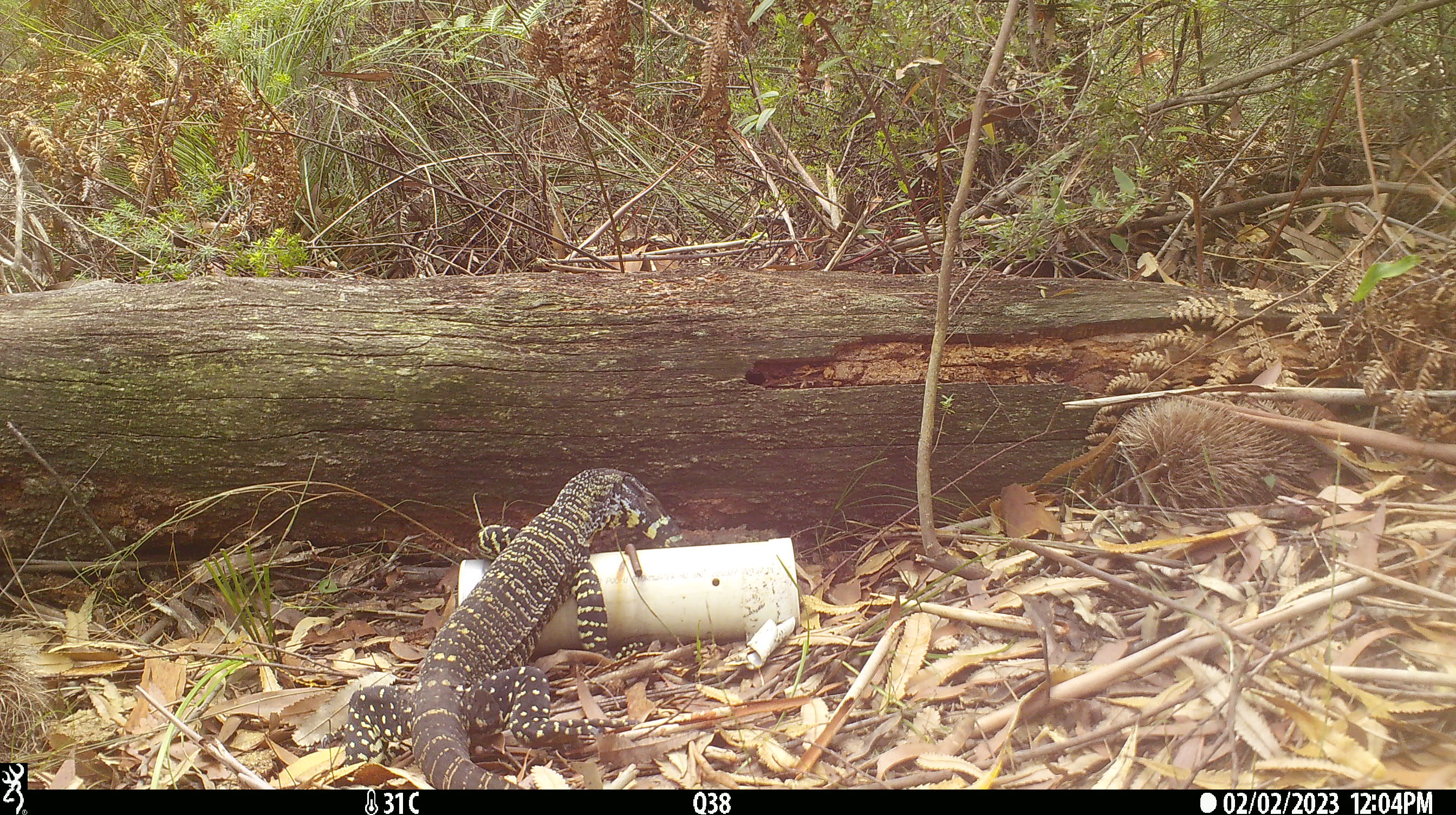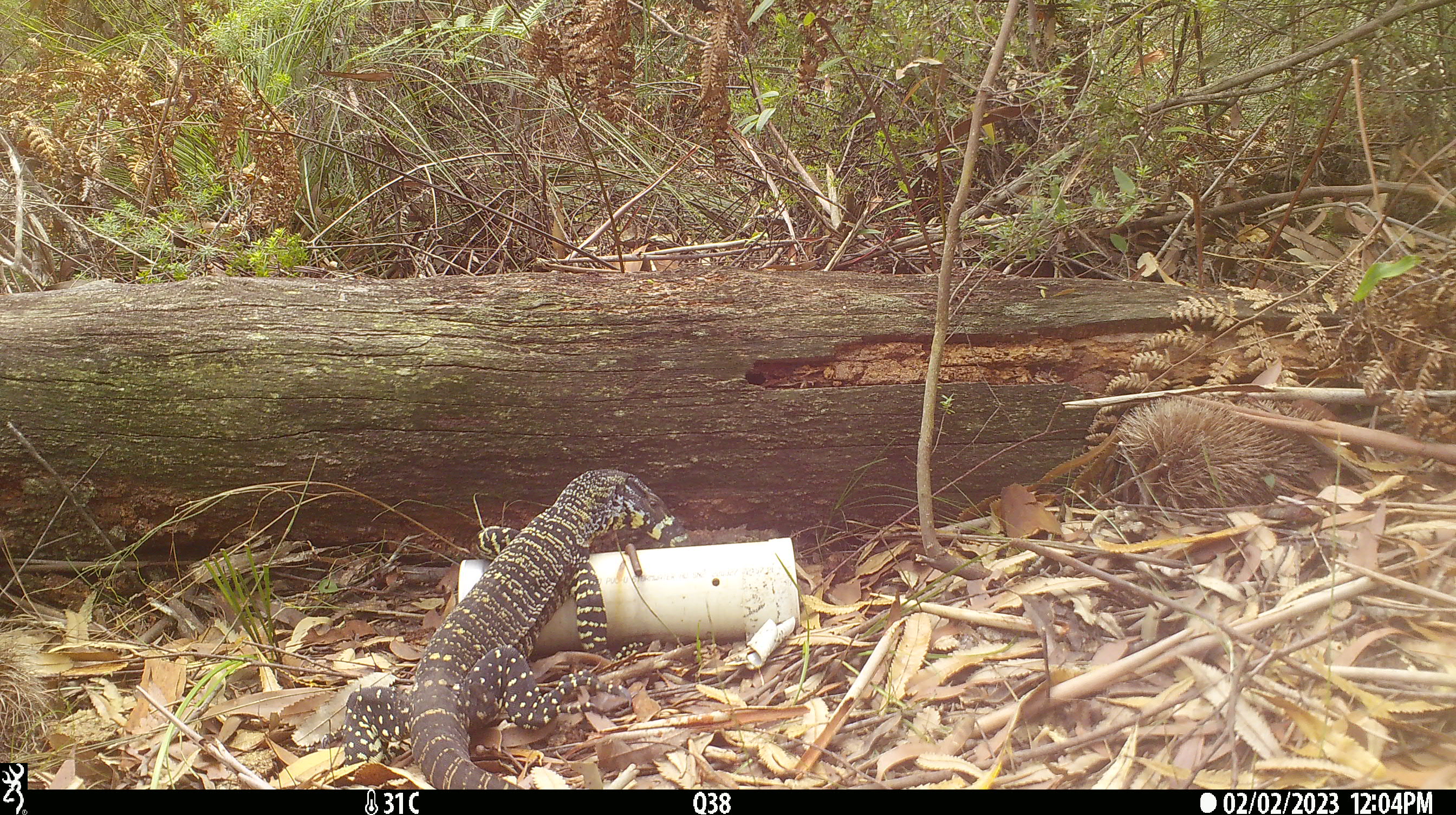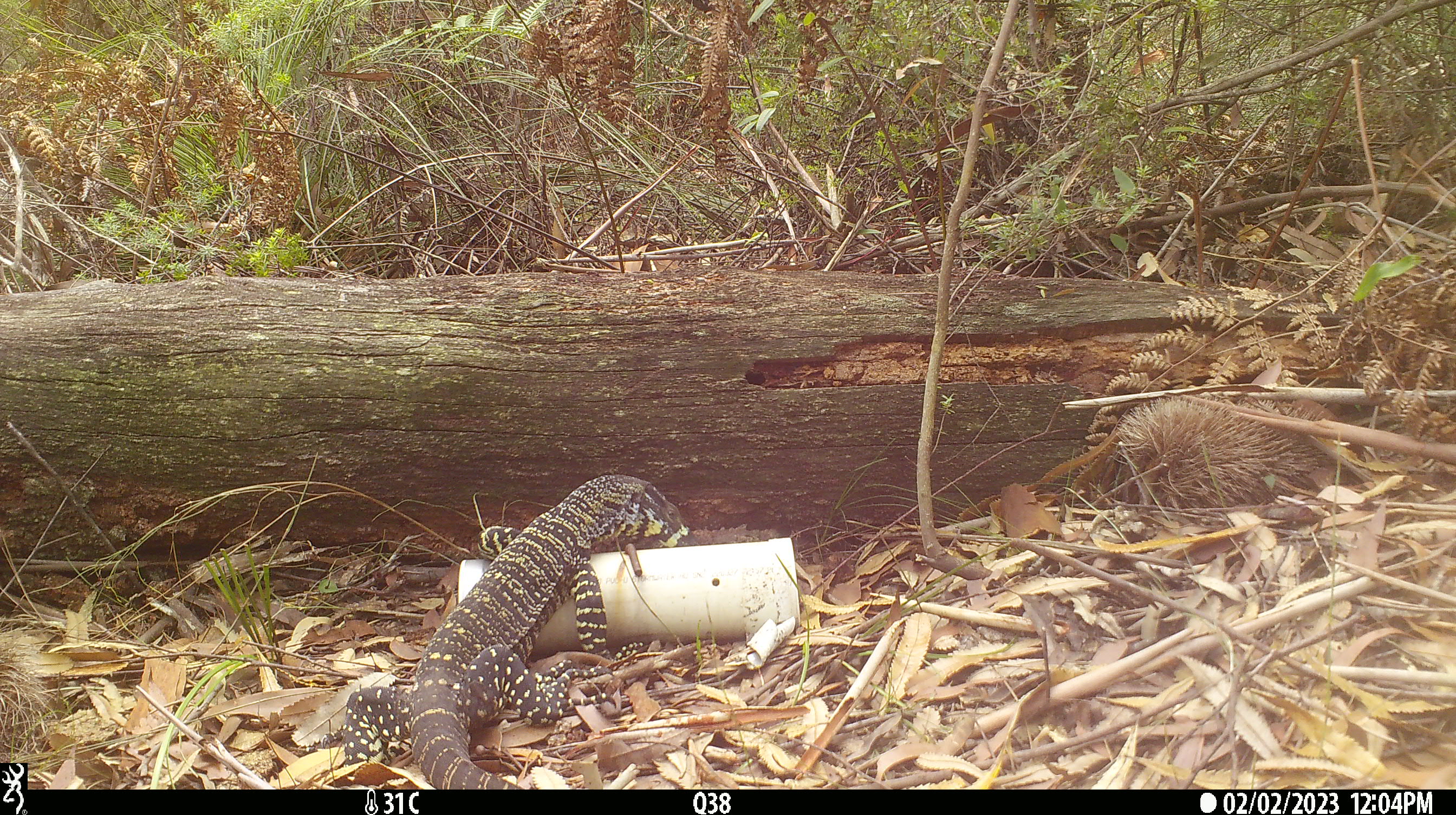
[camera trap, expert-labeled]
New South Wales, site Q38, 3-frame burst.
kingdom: Animalia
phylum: Chordata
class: Reptilia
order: Squamata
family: Varanidae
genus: Varanus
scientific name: Varanus varius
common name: lace monitor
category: goanna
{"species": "goanna (lace monitor) (Varanus varius)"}